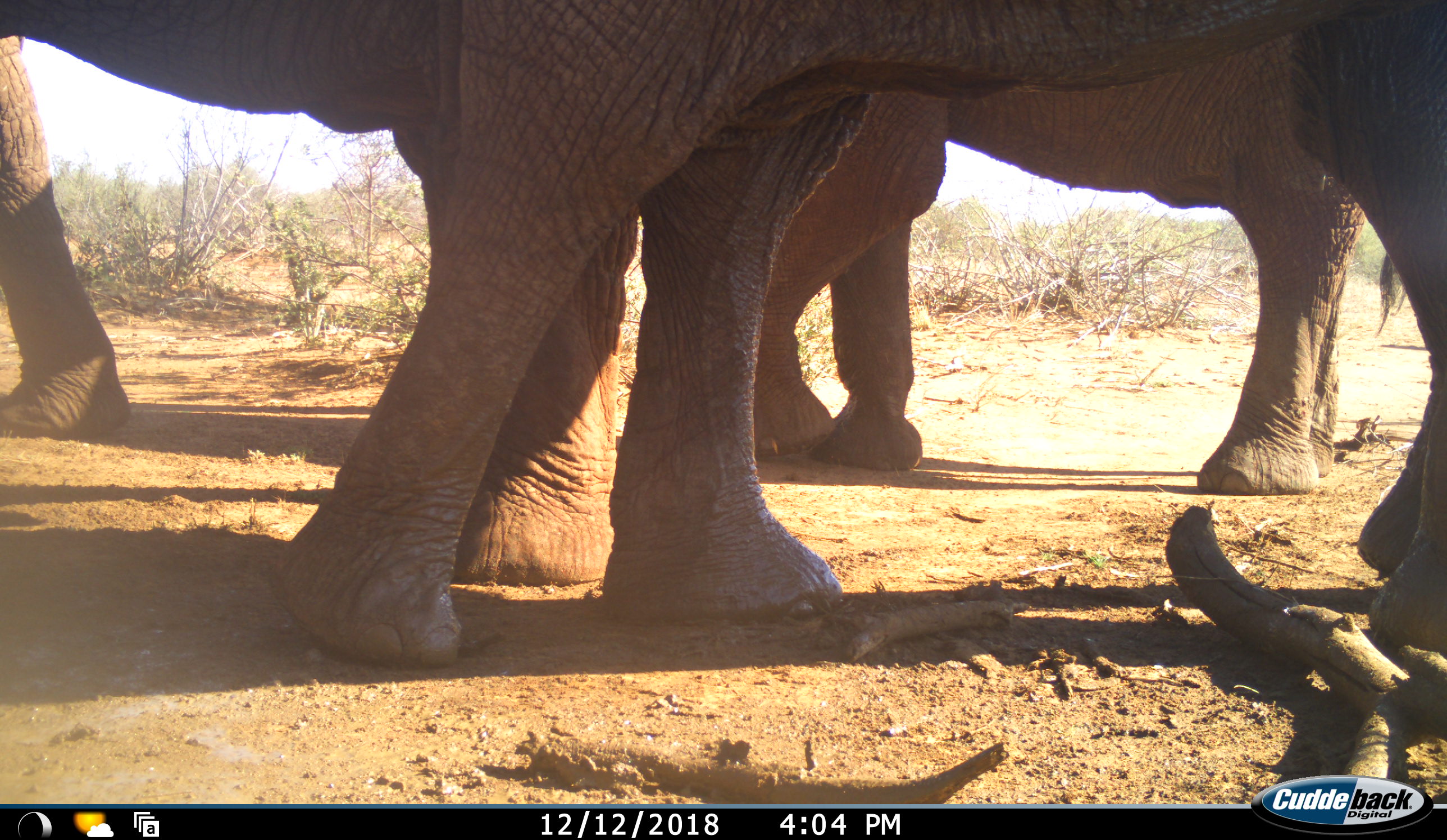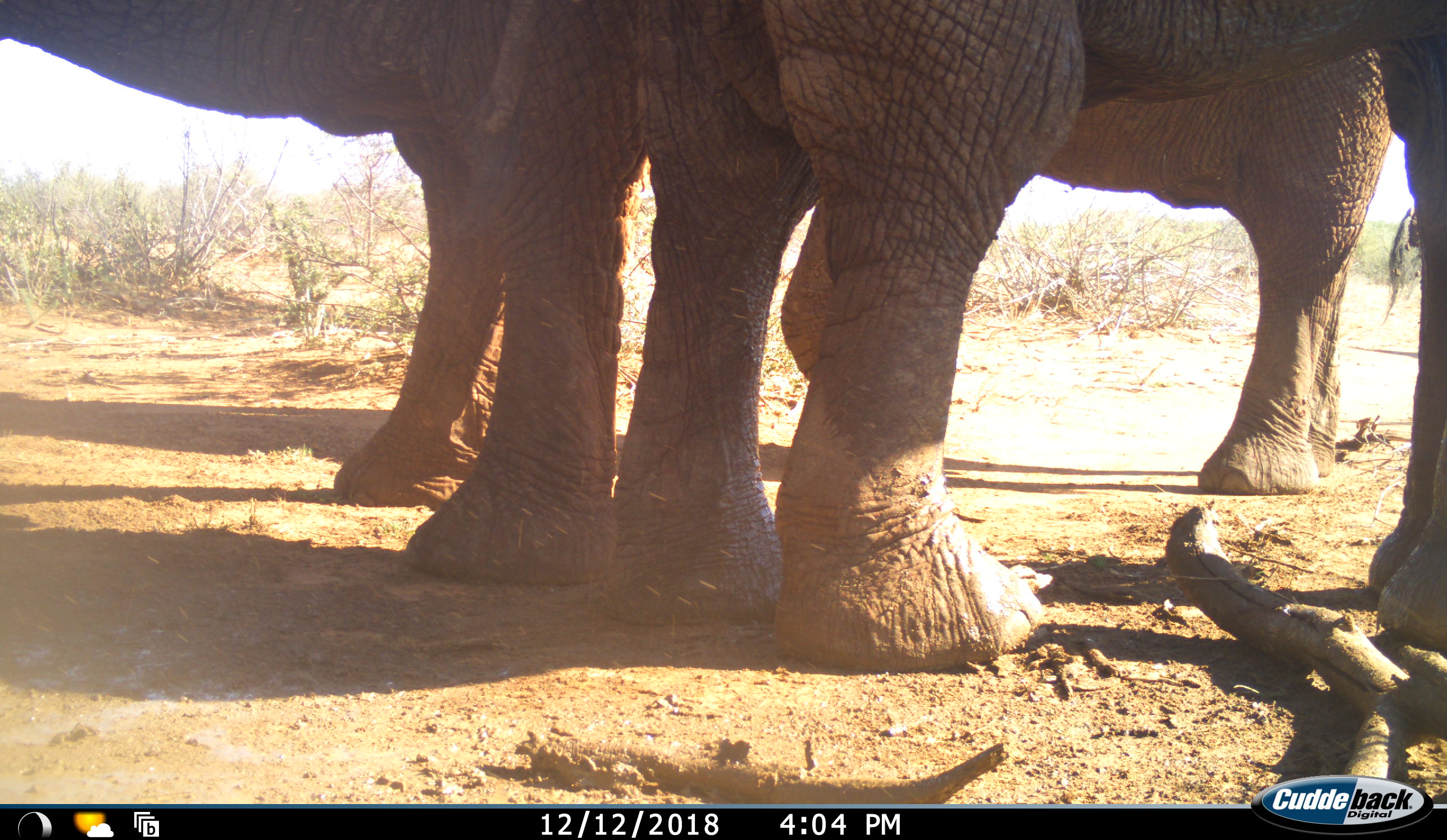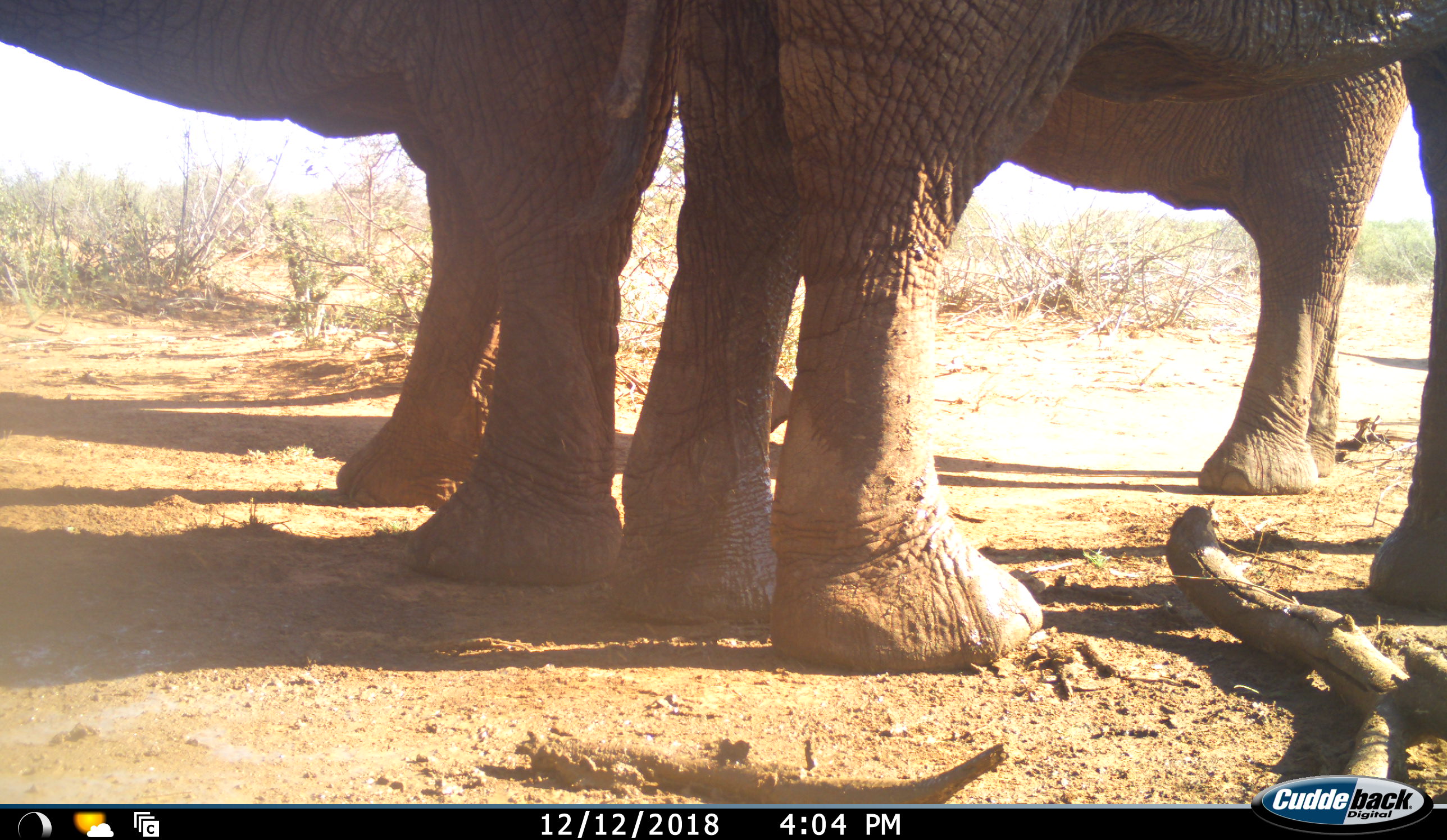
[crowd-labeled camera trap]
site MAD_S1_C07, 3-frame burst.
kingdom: Animalia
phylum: Chordata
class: Mammalia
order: Proboscidea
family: Elephantidae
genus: Loxodonta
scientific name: Loxodonta africana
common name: african bush elephant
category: elephant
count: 4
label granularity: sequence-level